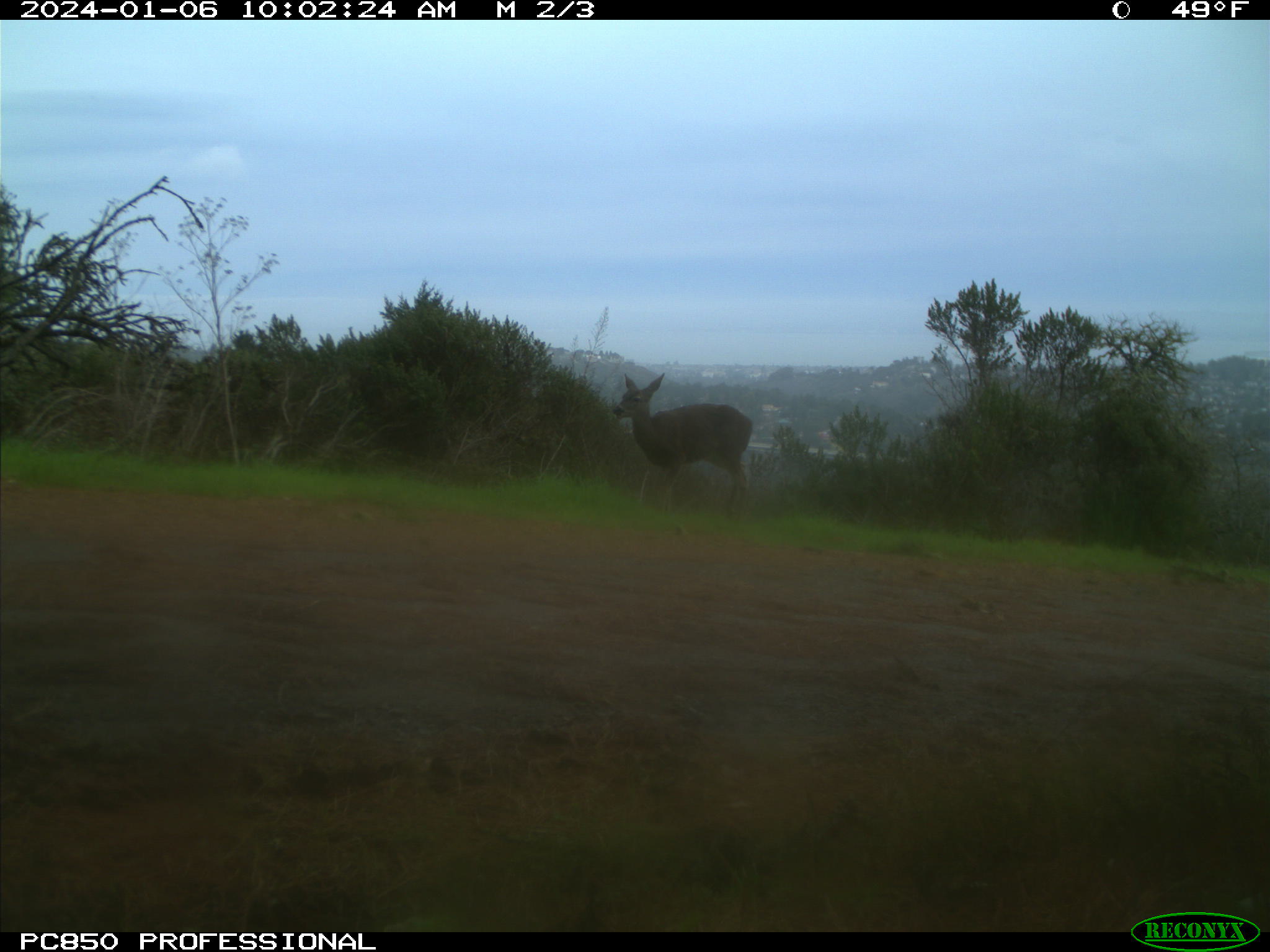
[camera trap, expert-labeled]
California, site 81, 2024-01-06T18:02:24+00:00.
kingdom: Animalia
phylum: Chordata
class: Mammalia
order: Artiodactyla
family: Cervidae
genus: Odocoileus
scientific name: Odocoileus hemionus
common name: mule deer